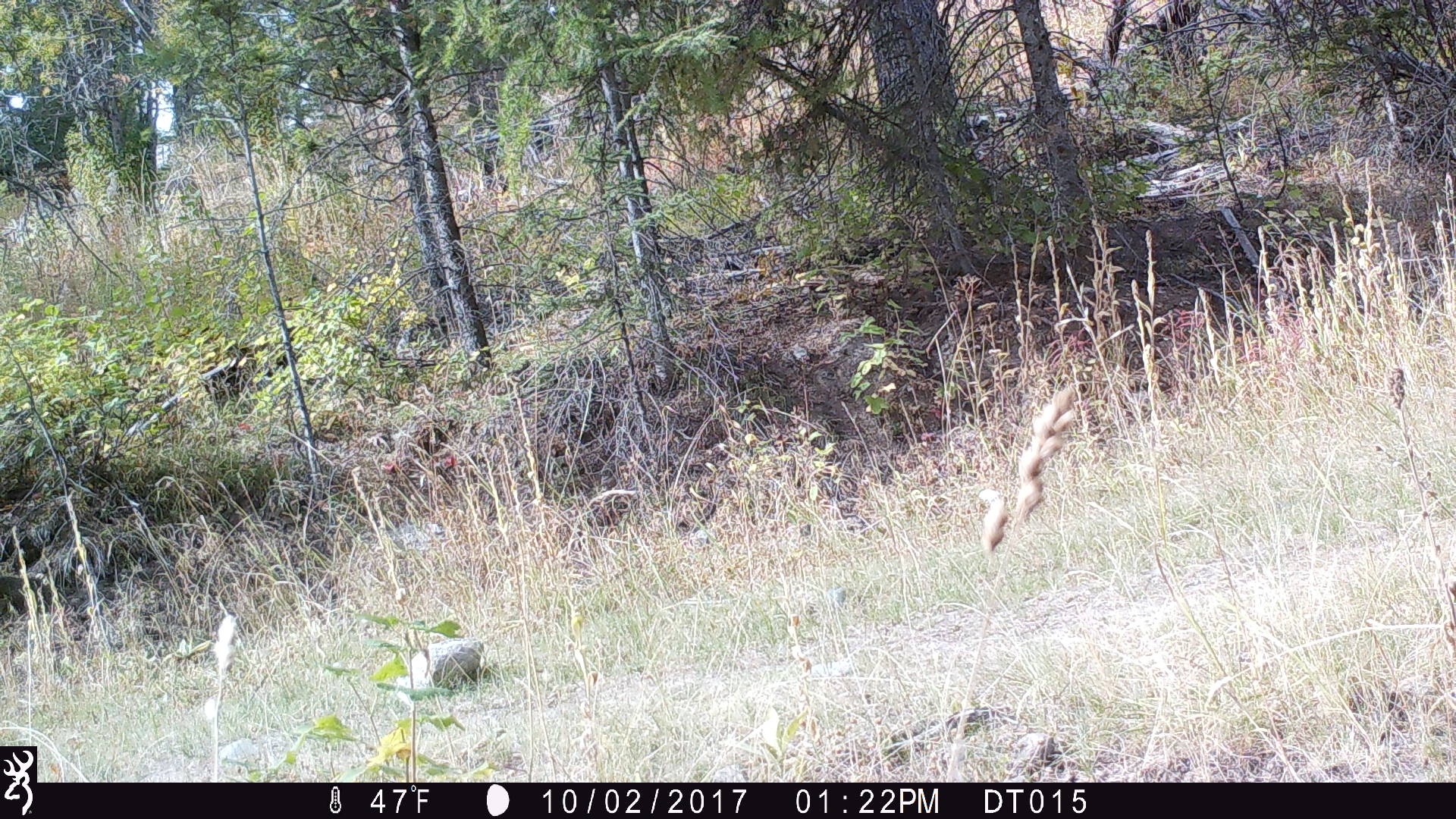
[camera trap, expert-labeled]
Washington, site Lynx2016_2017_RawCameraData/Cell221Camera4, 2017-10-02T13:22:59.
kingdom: Animalia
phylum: Chordata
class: Mammalia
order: Carnivora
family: Canidae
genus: Canis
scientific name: Canis latrans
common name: coyote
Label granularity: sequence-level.